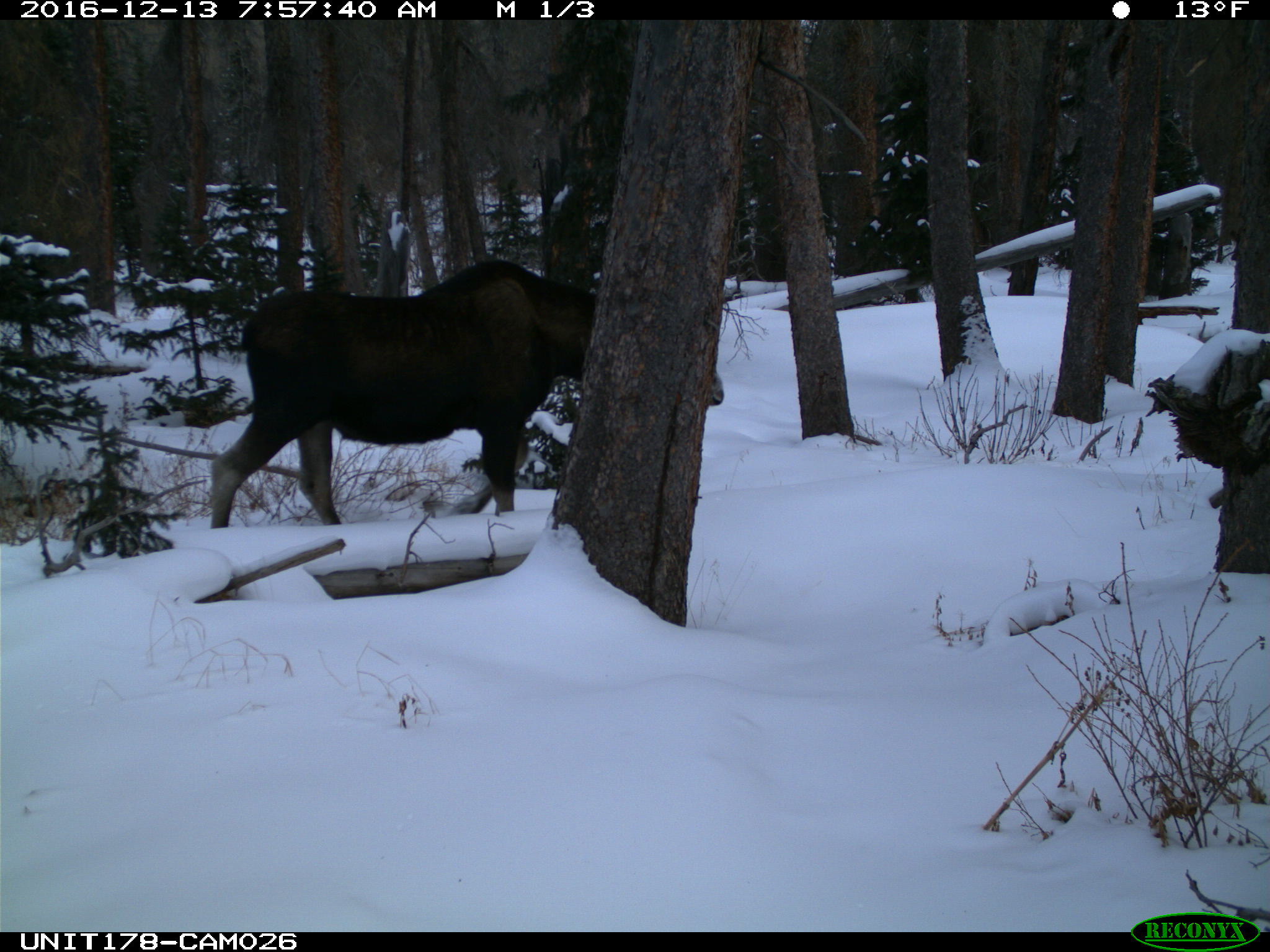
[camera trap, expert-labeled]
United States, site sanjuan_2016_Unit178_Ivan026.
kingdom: Animalia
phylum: Chordata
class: Mammalia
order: Artiodactyla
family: Cervidae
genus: Alces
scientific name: Alces alces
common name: moose